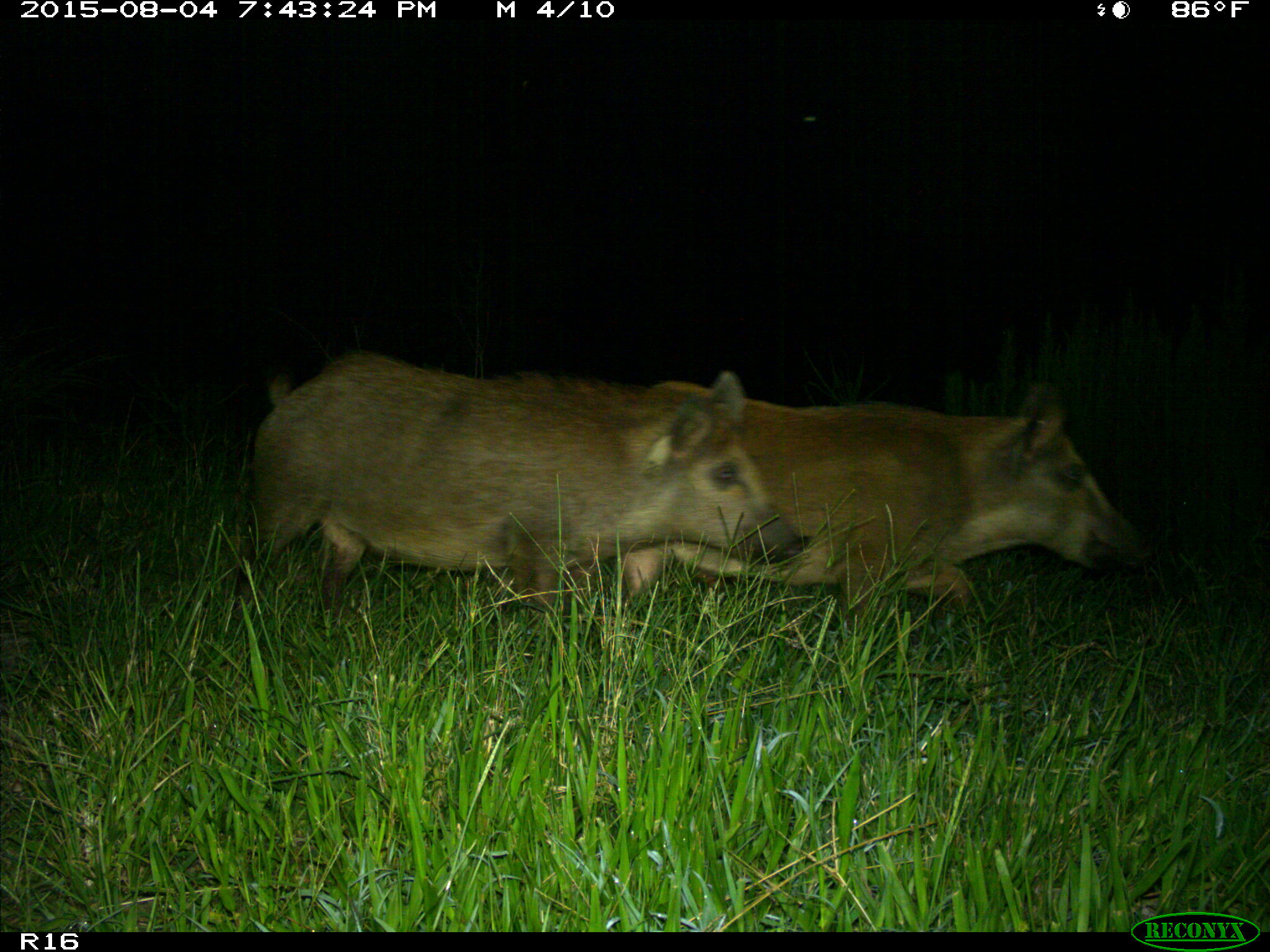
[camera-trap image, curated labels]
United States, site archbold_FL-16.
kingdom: Animalia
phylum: Chordata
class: Mammalia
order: Artiodactyla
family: Suidae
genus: Sus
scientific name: Sus scrofa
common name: wild boar